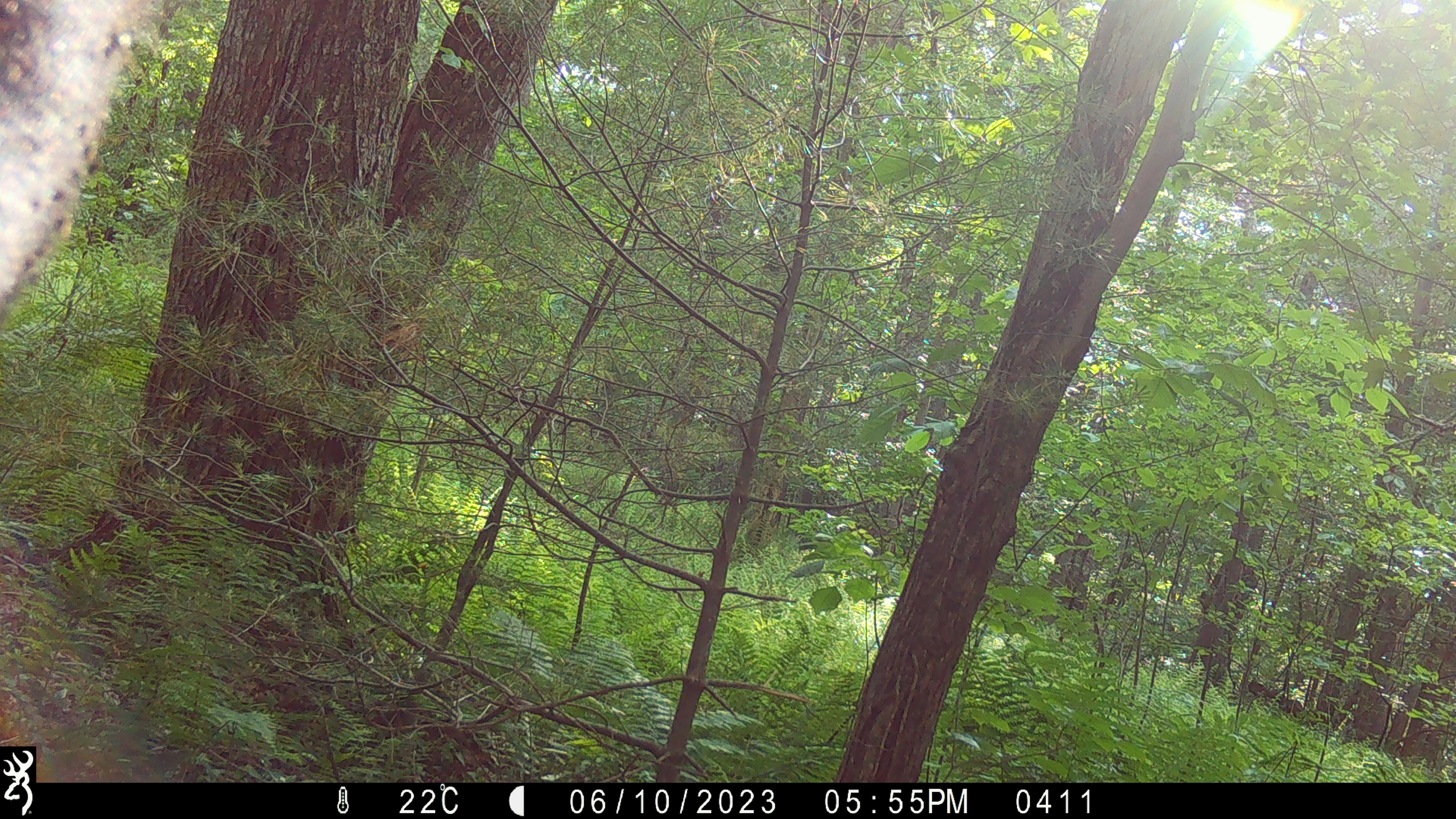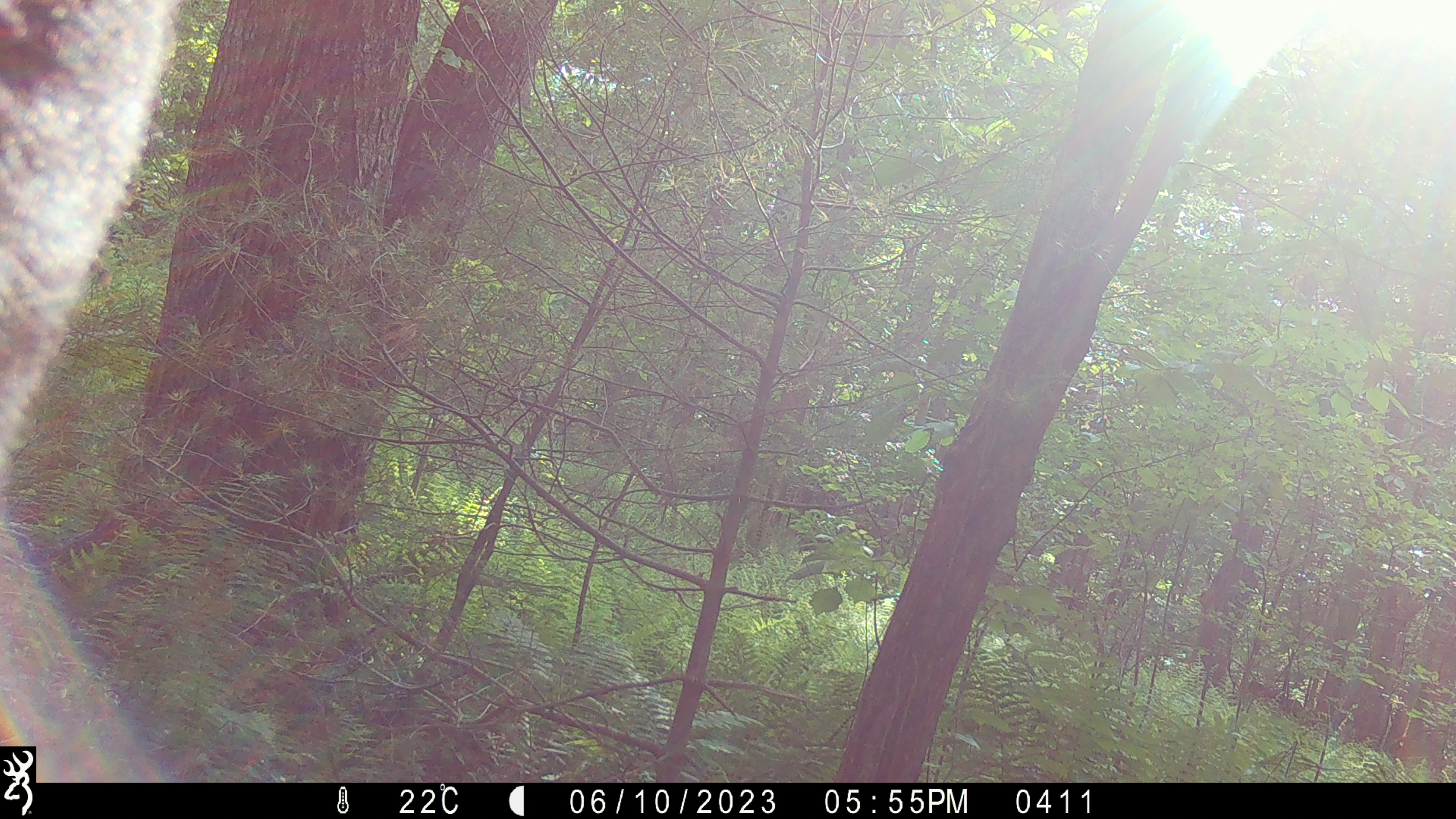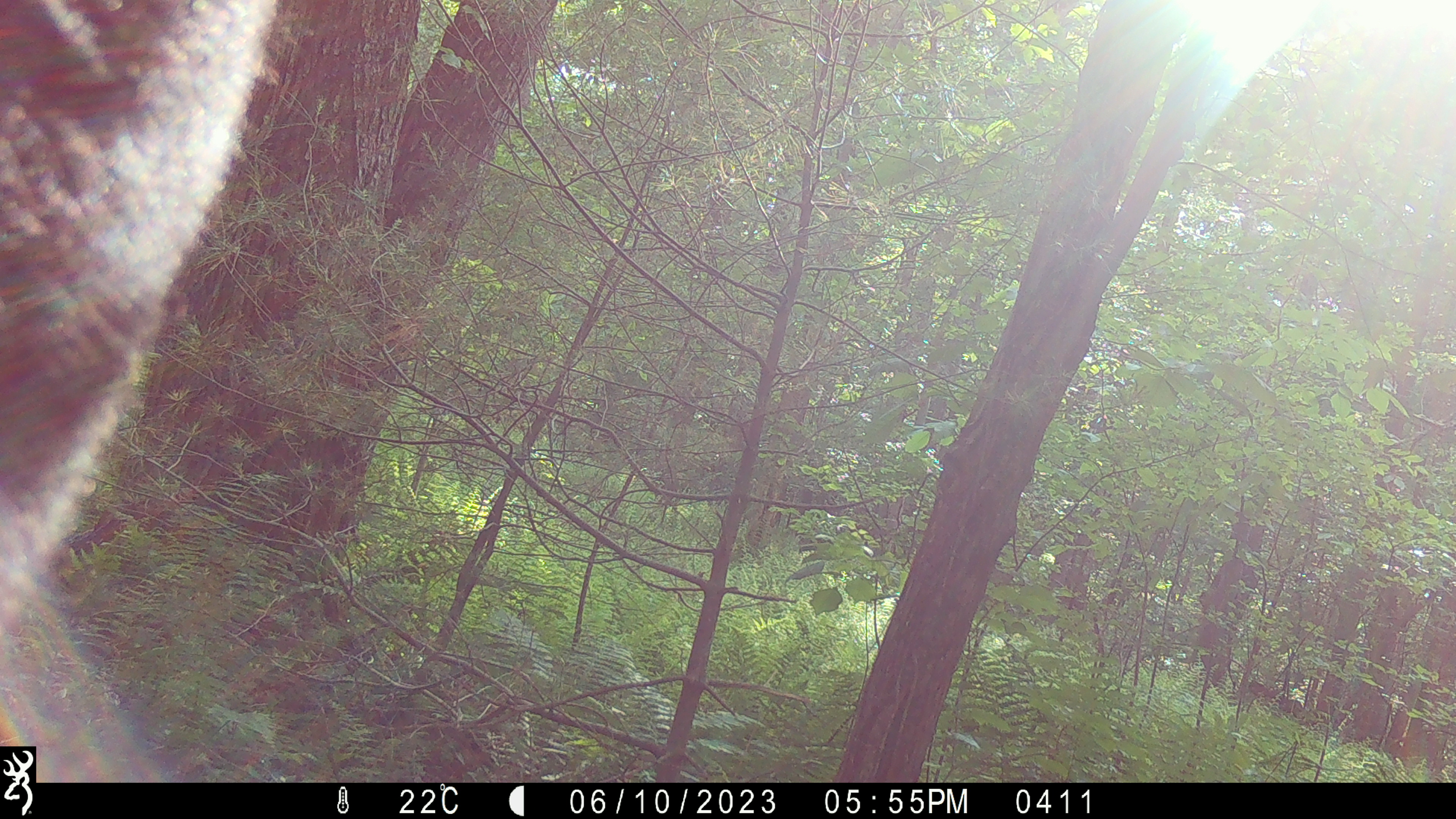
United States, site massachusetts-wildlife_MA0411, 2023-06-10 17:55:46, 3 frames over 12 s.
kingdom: Animalia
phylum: Chordata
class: Mammalia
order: Artiodactyla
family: Cervidae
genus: Alces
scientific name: Alces alces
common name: moose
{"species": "moose (Alces alces)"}